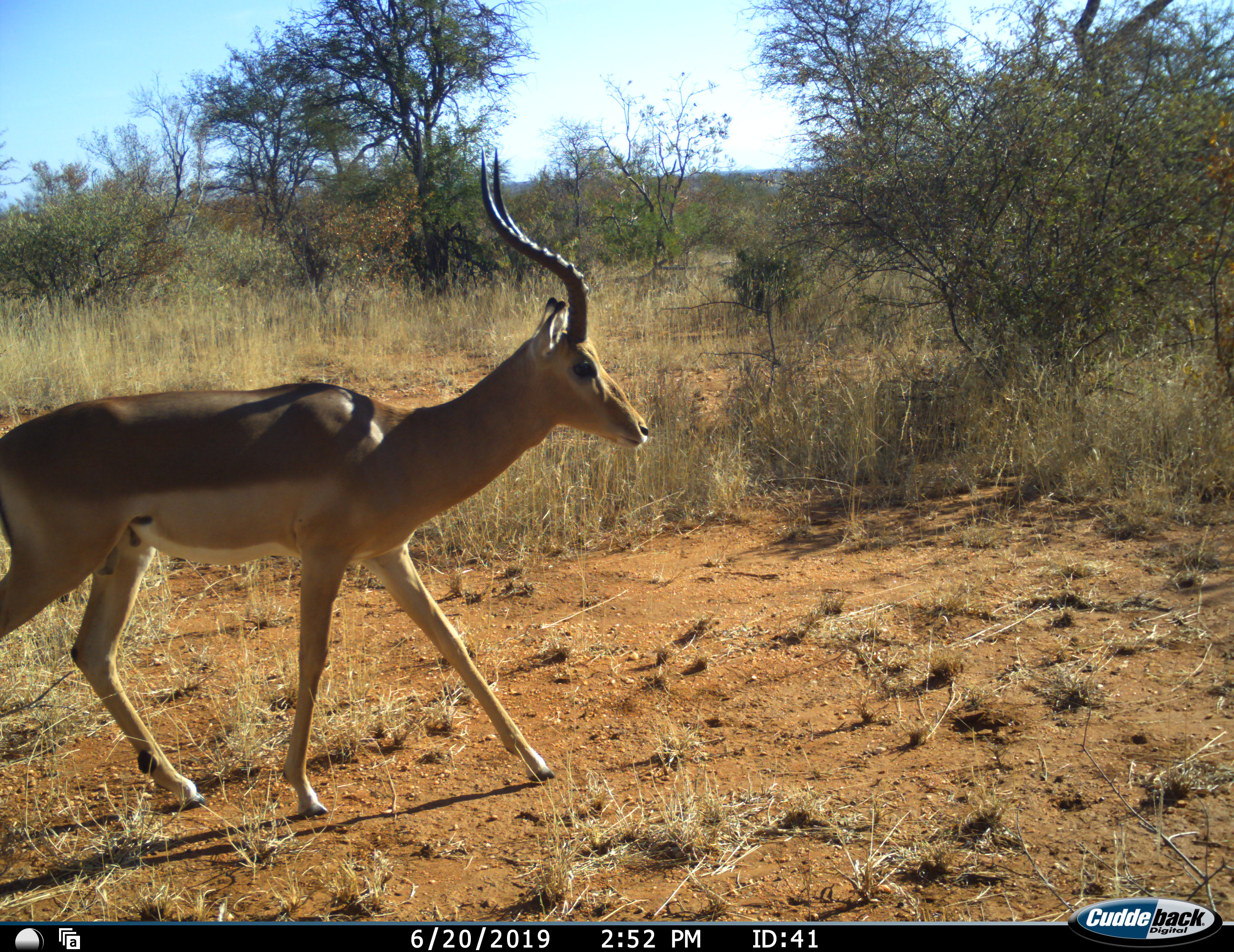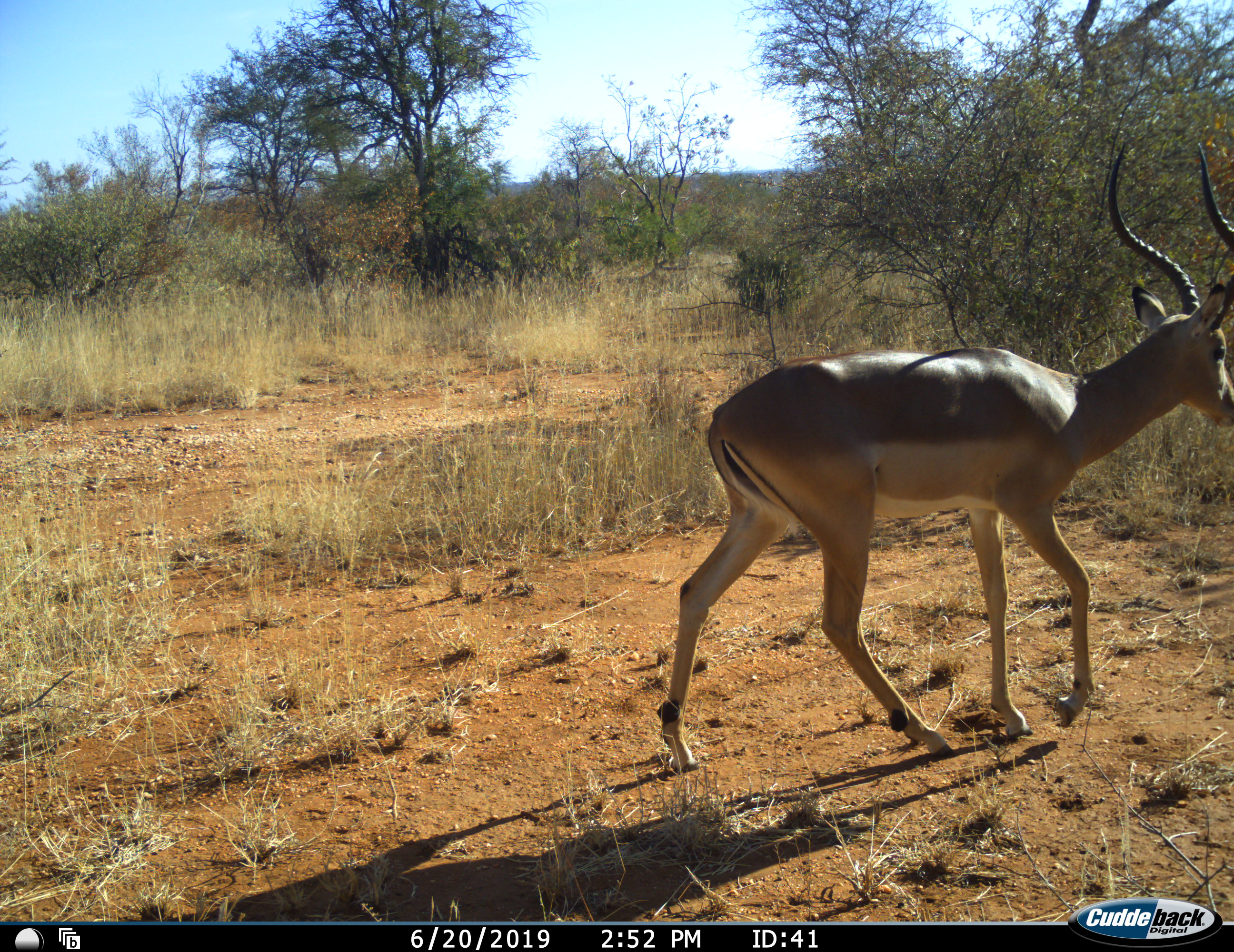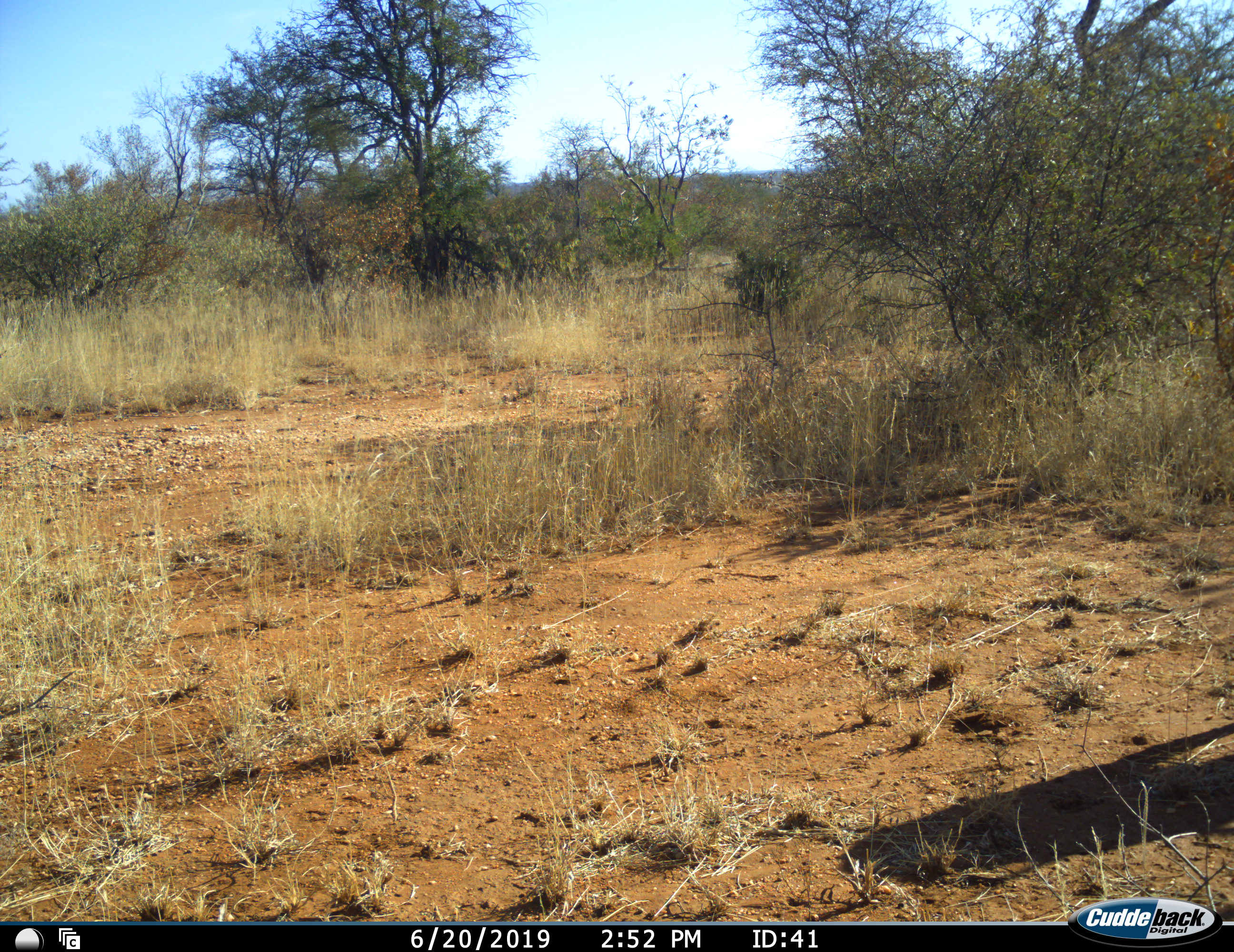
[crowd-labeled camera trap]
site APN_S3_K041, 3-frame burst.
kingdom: Animalia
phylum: Chordata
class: Mammalia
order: Artiodactyla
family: Bovidae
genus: Aepyceros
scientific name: Aepyceros melampus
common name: impala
Impala (Aepyceros melampus), count 1. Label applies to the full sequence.